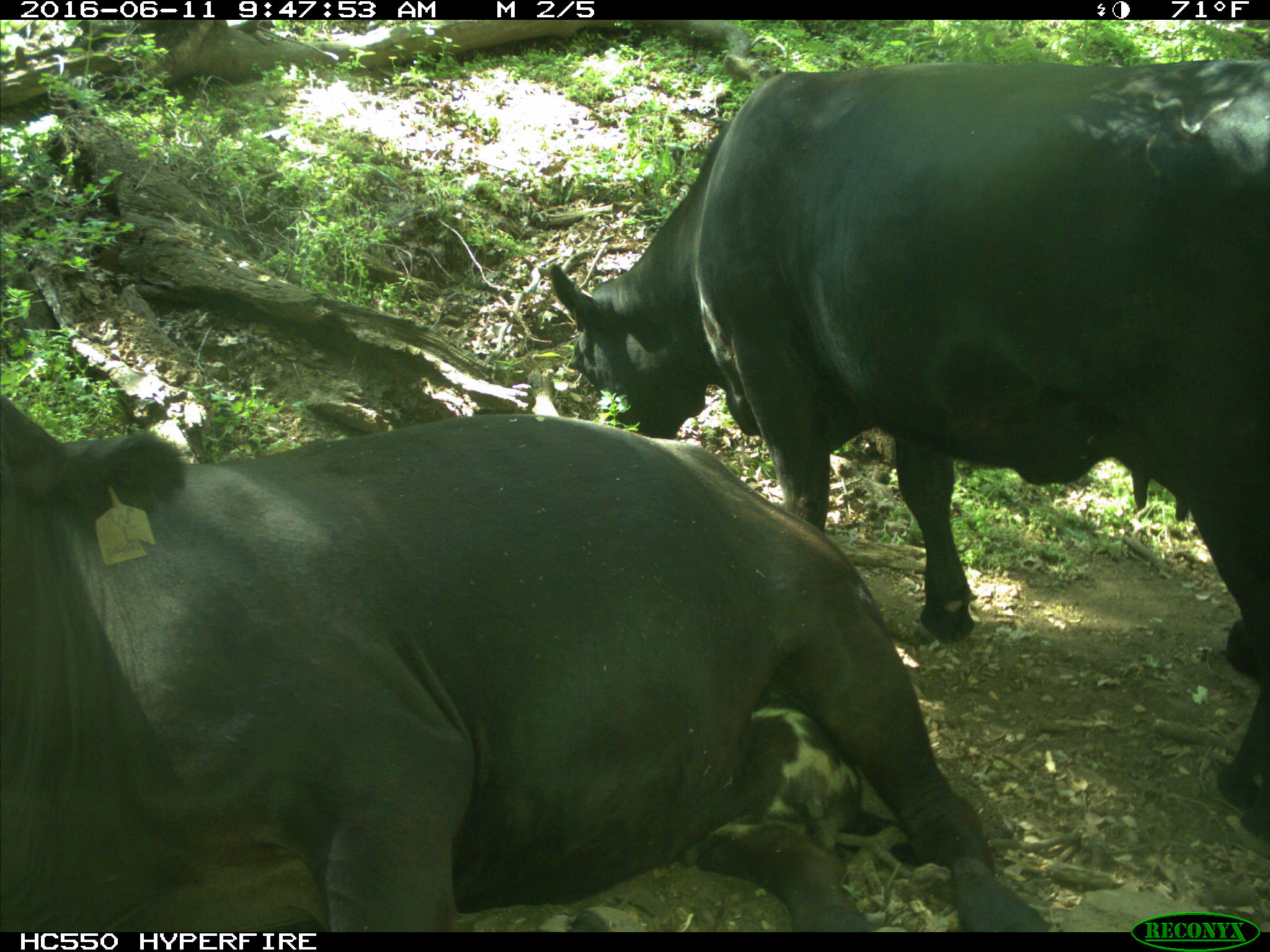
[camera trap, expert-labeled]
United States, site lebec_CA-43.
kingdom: Animalia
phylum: Chordata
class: Mammalia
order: Artiodactyla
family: Bovidae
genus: Bos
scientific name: Bos taurus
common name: domestic cow